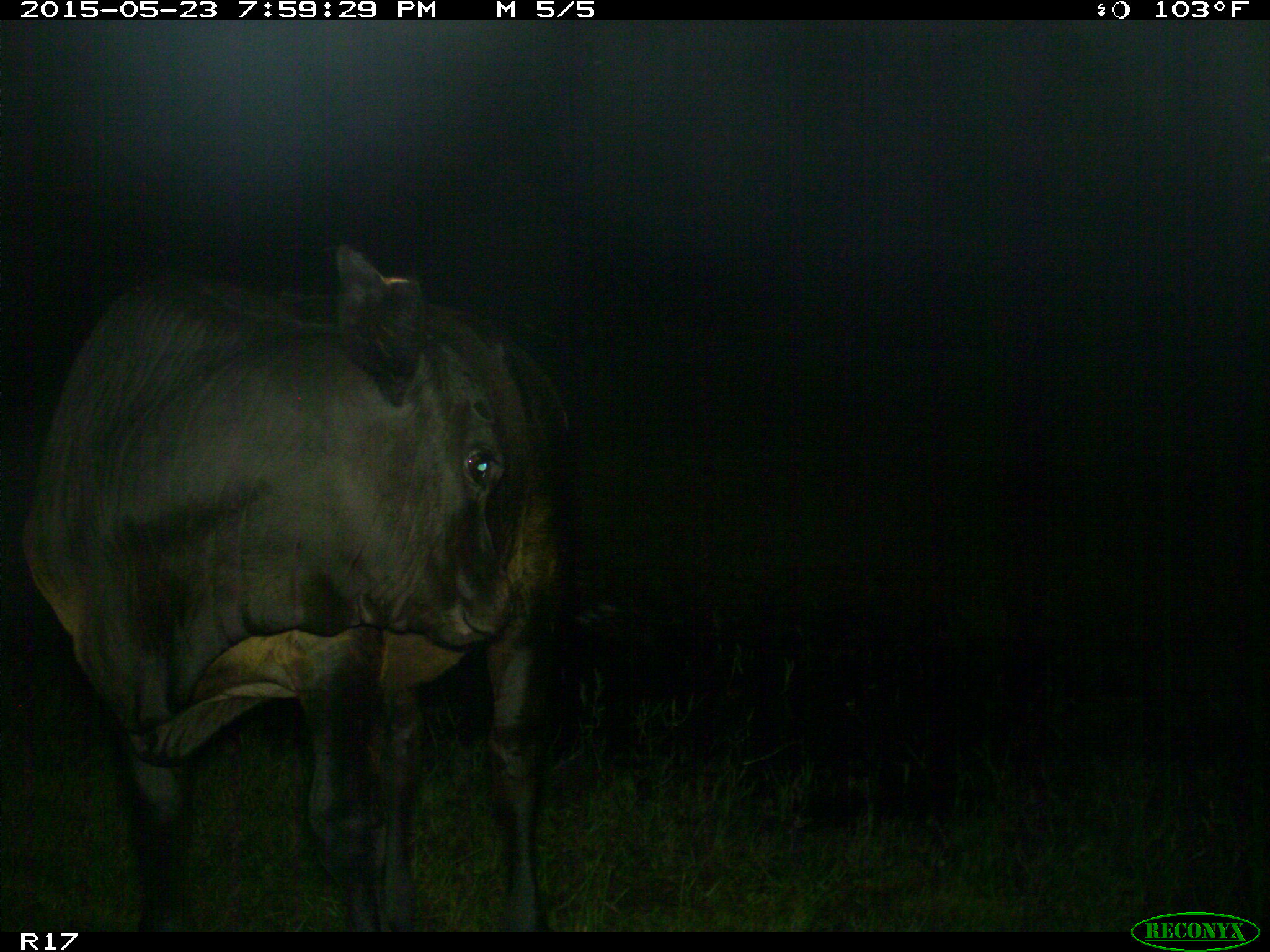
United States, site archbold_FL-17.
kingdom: Animalia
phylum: Chordata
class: Mammalia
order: Artiodactyla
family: Bovidae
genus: Bos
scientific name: Bos taurus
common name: domestic cow